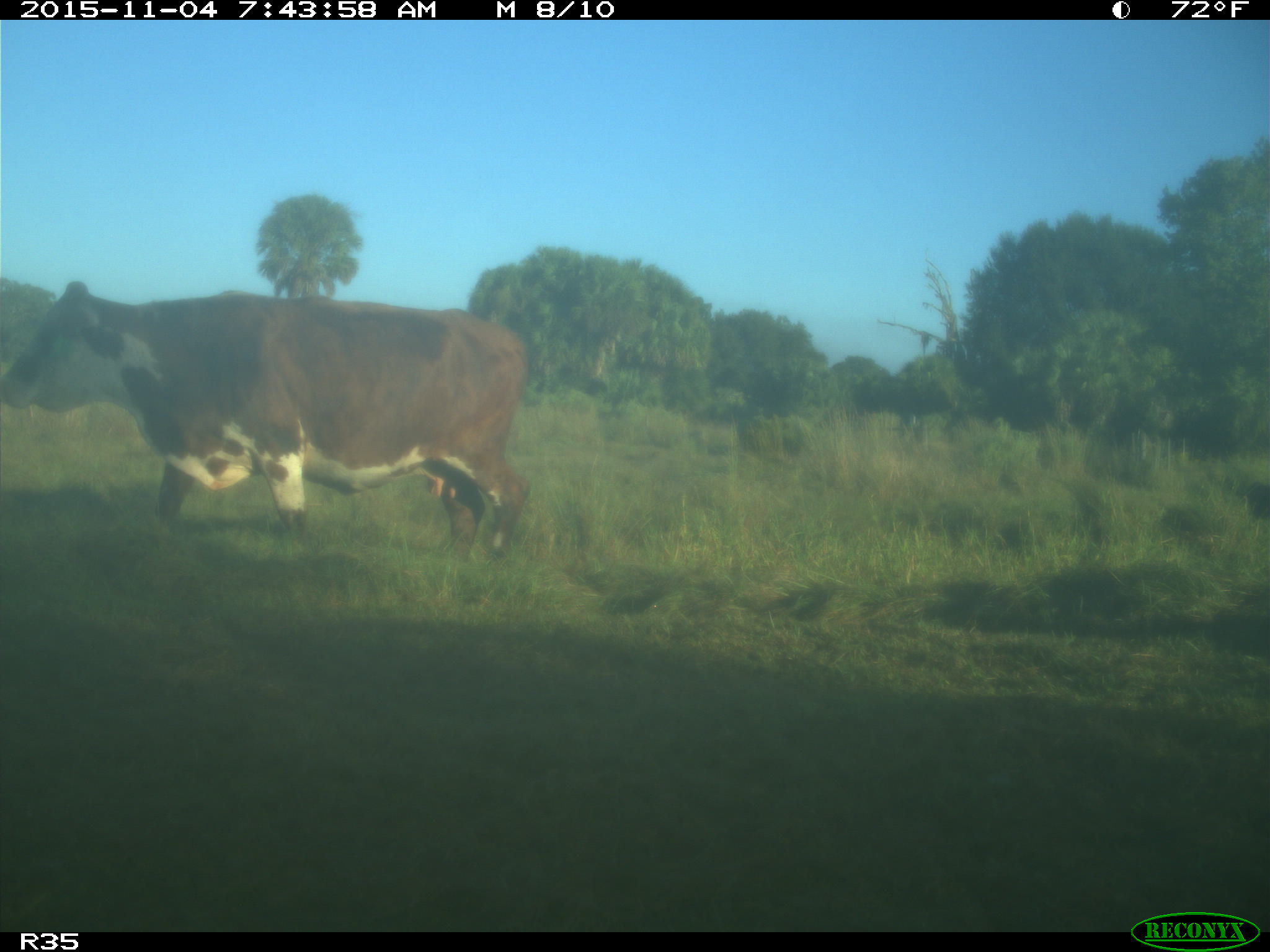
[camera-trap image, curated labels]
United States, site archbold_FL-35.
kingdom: Animalia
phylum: Chordata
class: Mammalia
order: Artiodactyla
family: Bovidae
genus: Bos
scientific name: Bos taurus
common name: domestic cow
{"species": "Bos taurus (domestic cow)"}